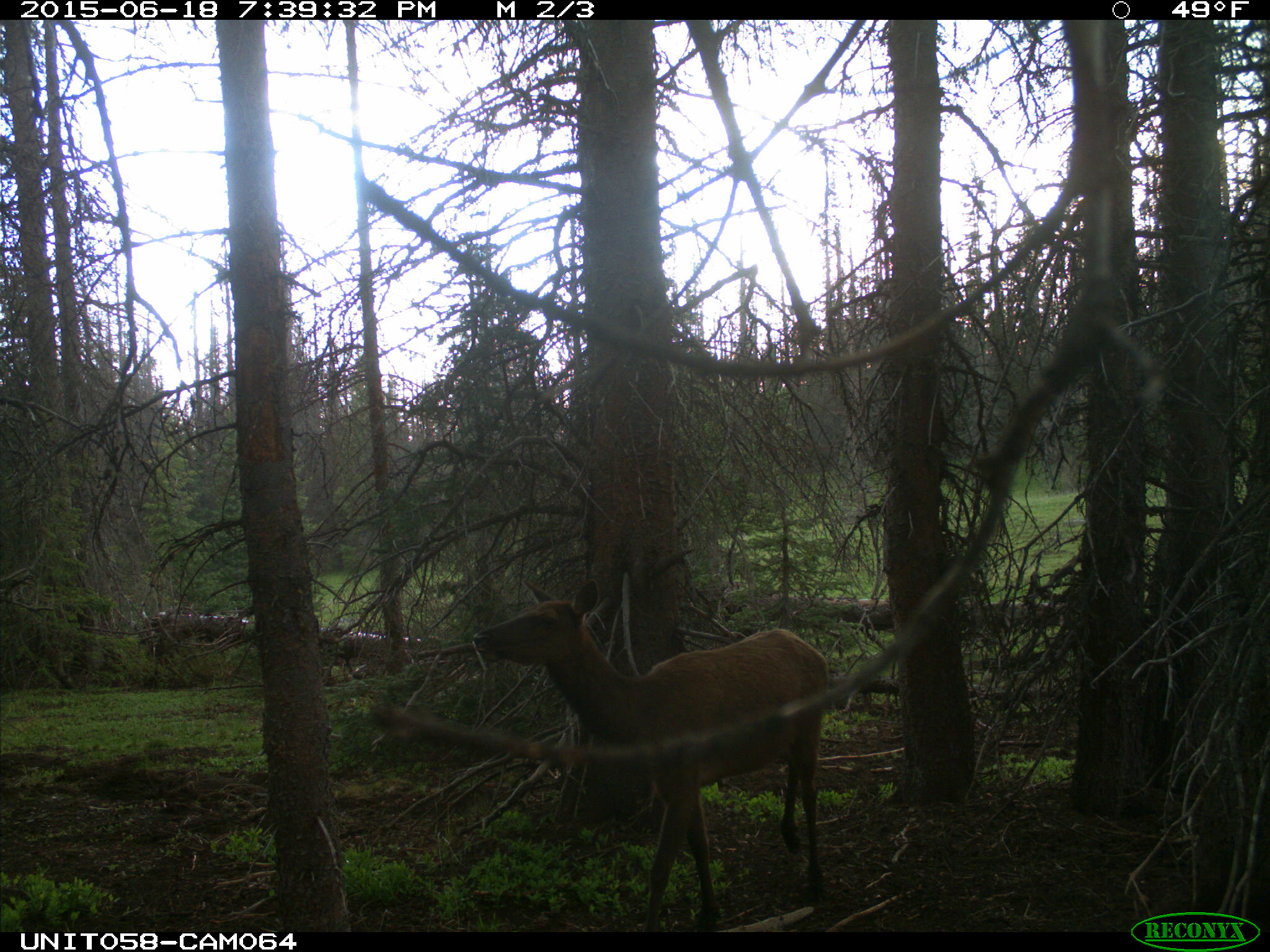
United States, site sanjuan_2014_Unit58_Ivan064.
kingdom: Animalia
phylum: Chordata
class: Mammalia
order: Artiodactyla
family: Cervidae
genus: Cervus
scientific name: Cervus elaphus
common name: red deer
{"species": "Cervus elaphus (red deer)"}